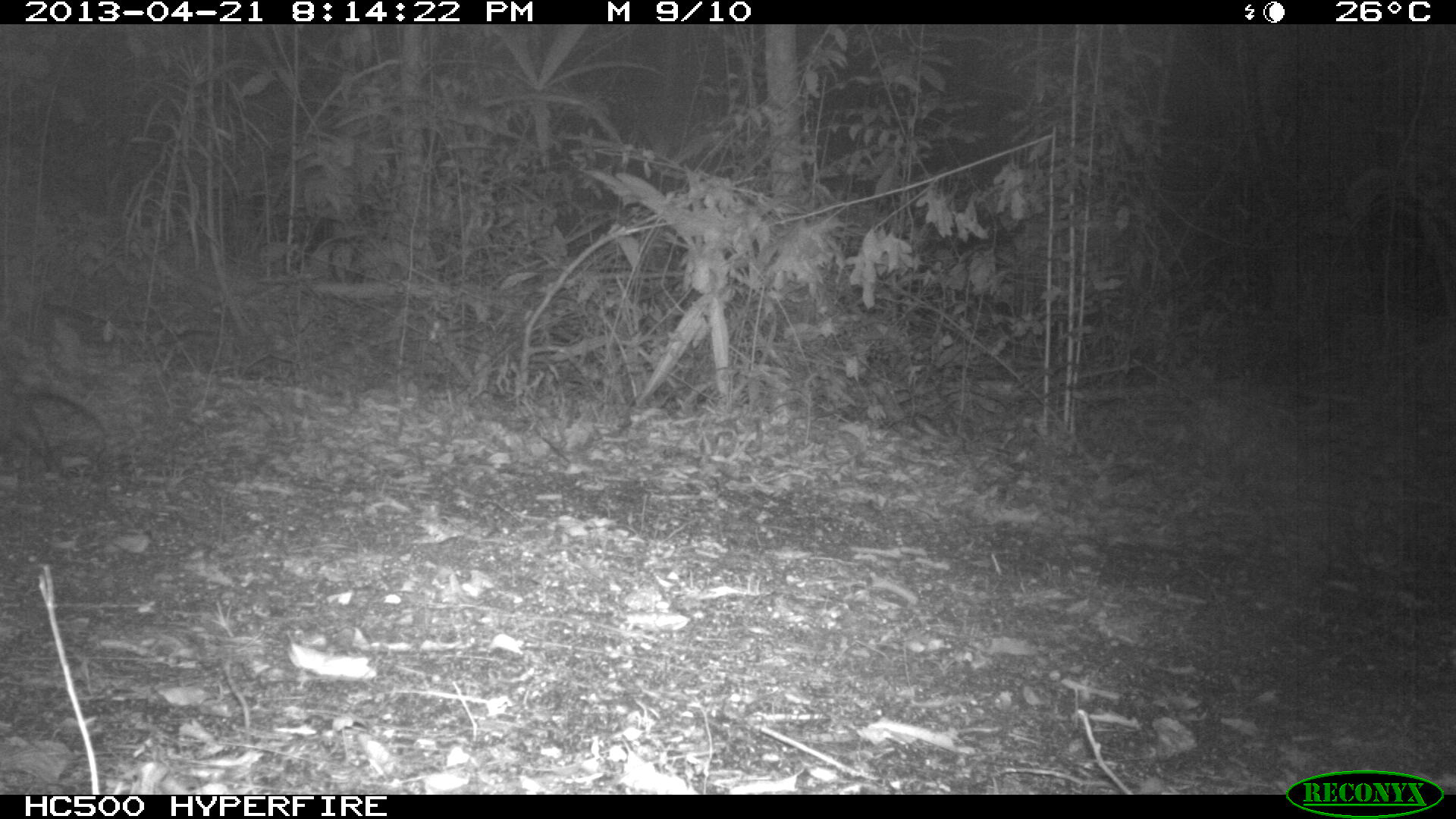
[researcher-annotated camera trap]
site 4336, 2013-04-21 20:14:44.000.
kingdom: Animalia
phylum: Chordata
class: Mammalia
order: Didelphimorphia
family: Didelphidae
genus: Didelphis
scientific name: Didelphis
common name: american opossums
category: didelphis sp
Didelphis sp (american opossums) (Didelphis), count 1.